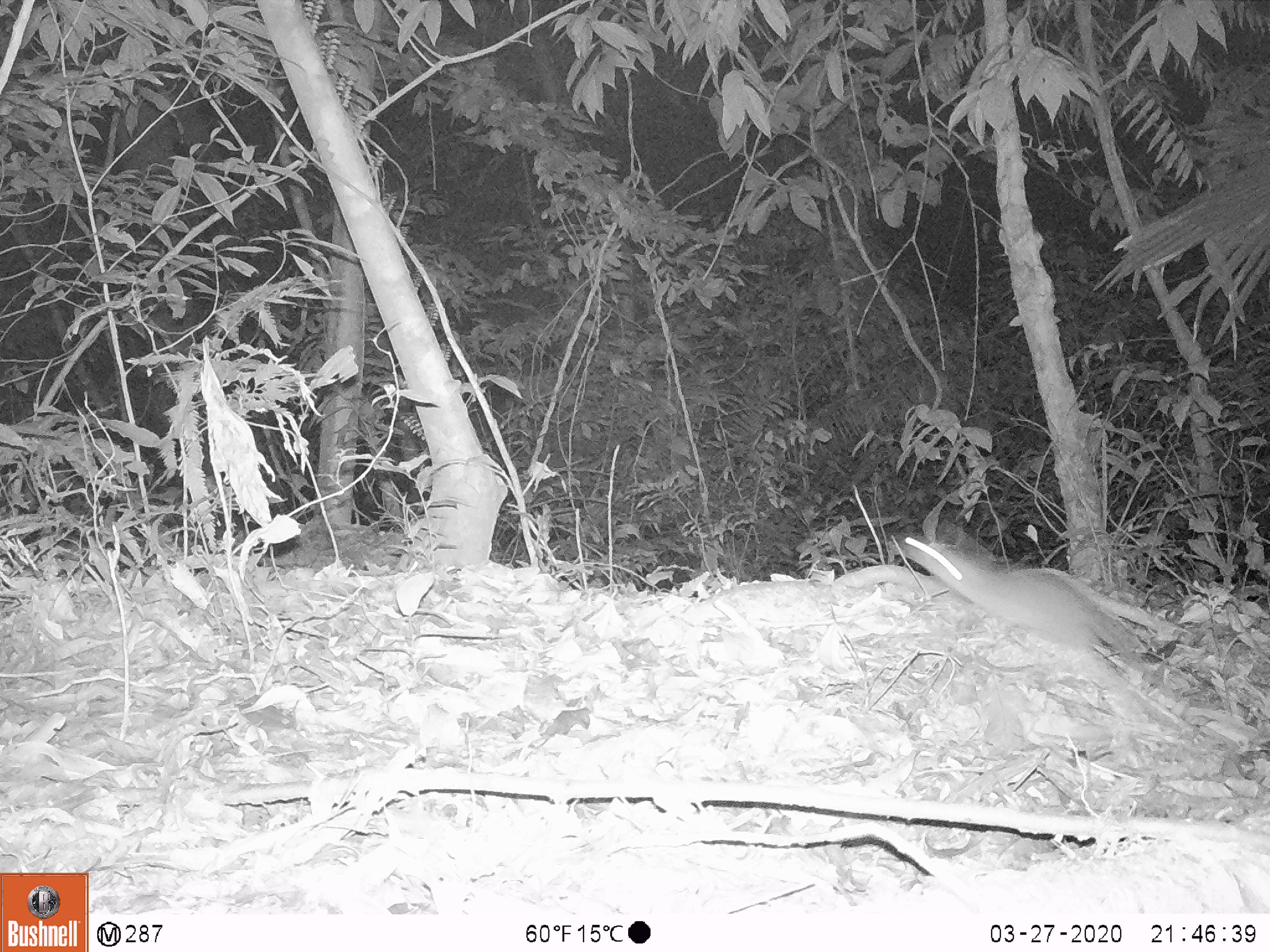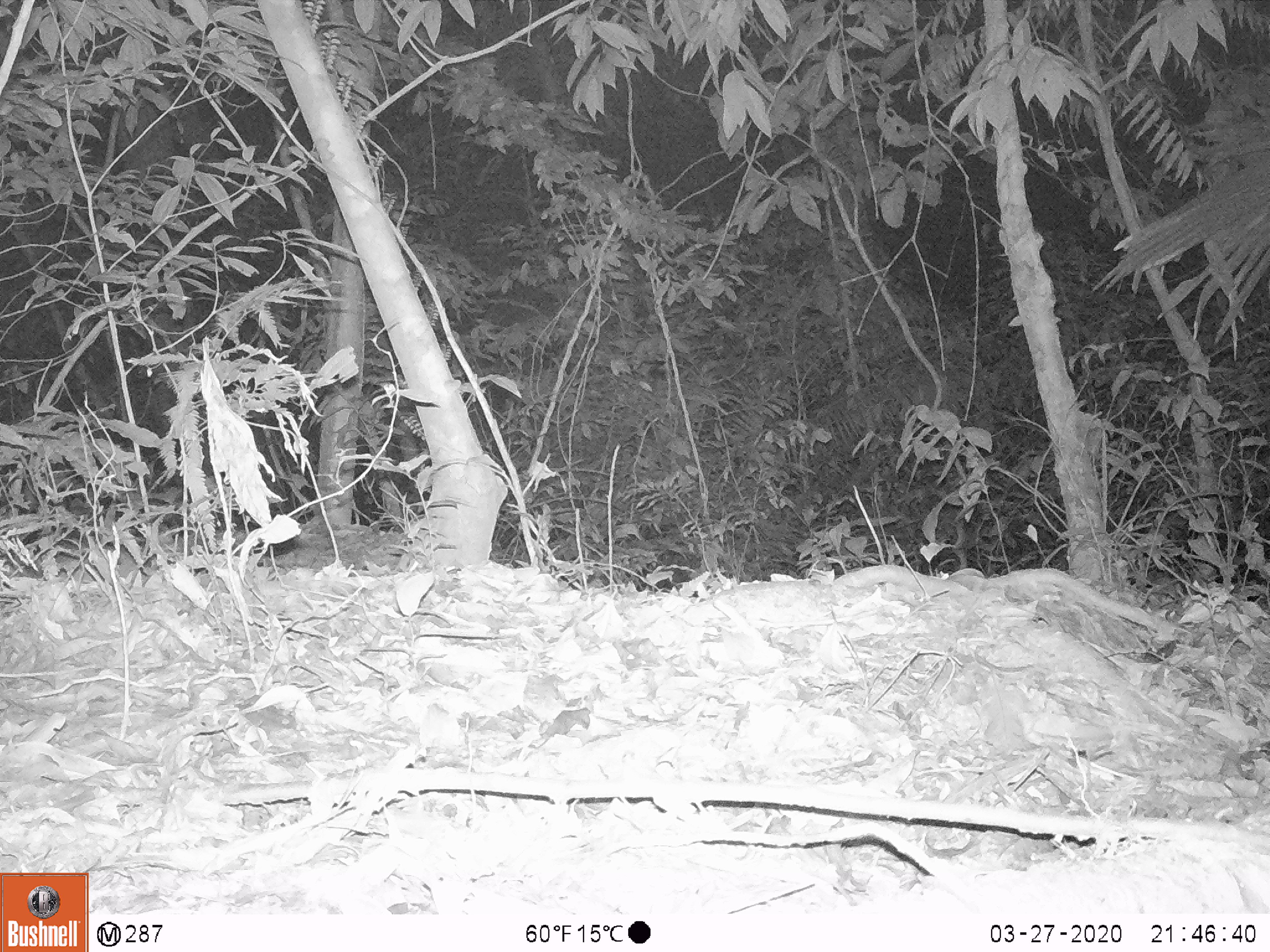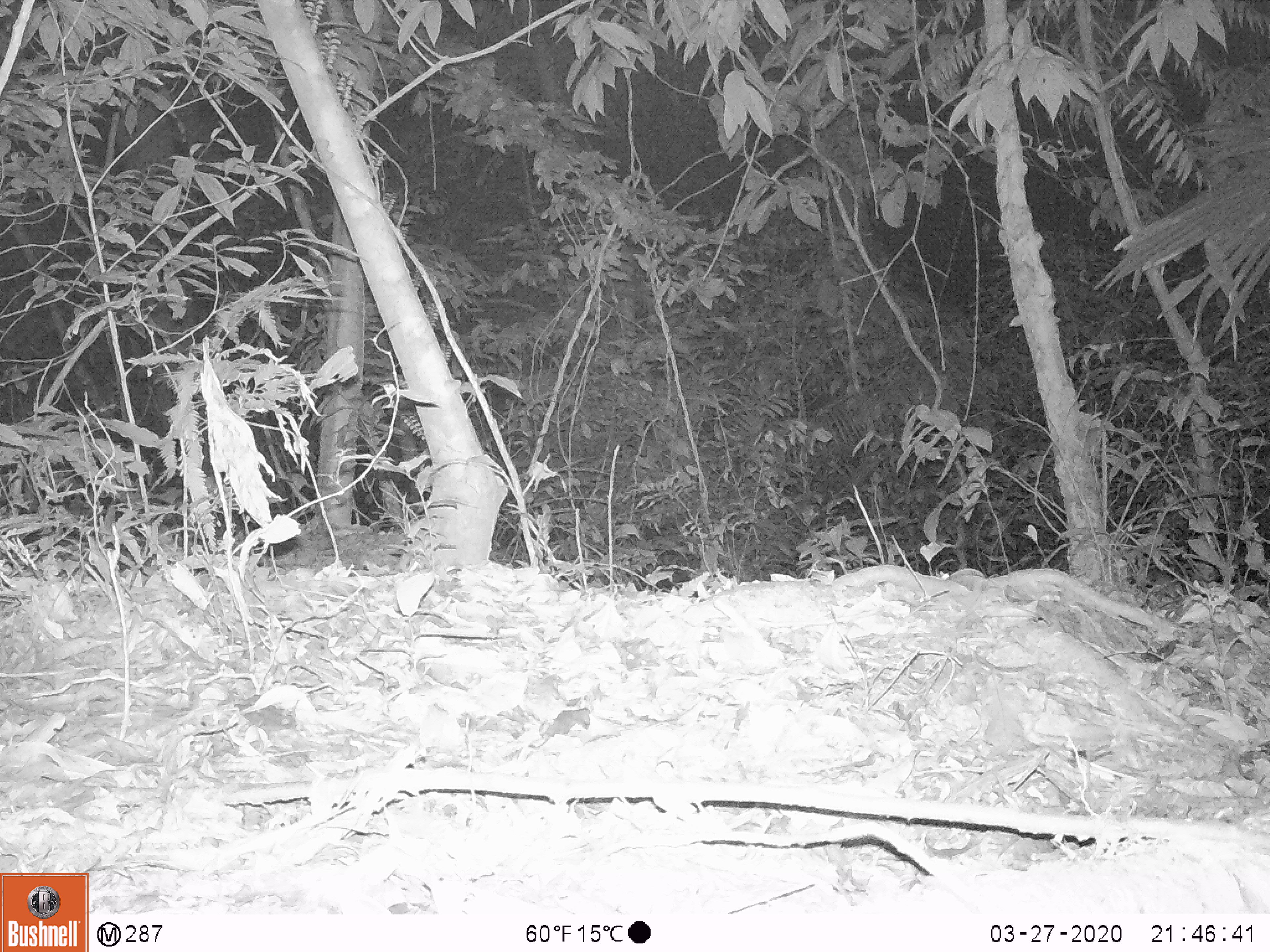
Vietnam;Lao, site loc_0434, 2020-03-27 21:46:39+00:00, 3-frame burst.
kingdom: Animalia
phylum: Chordata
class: Mammalia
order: Rodentia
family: Muridae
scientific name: Muridae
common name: old-world mice and rats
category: unidentified murid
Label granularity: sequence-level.